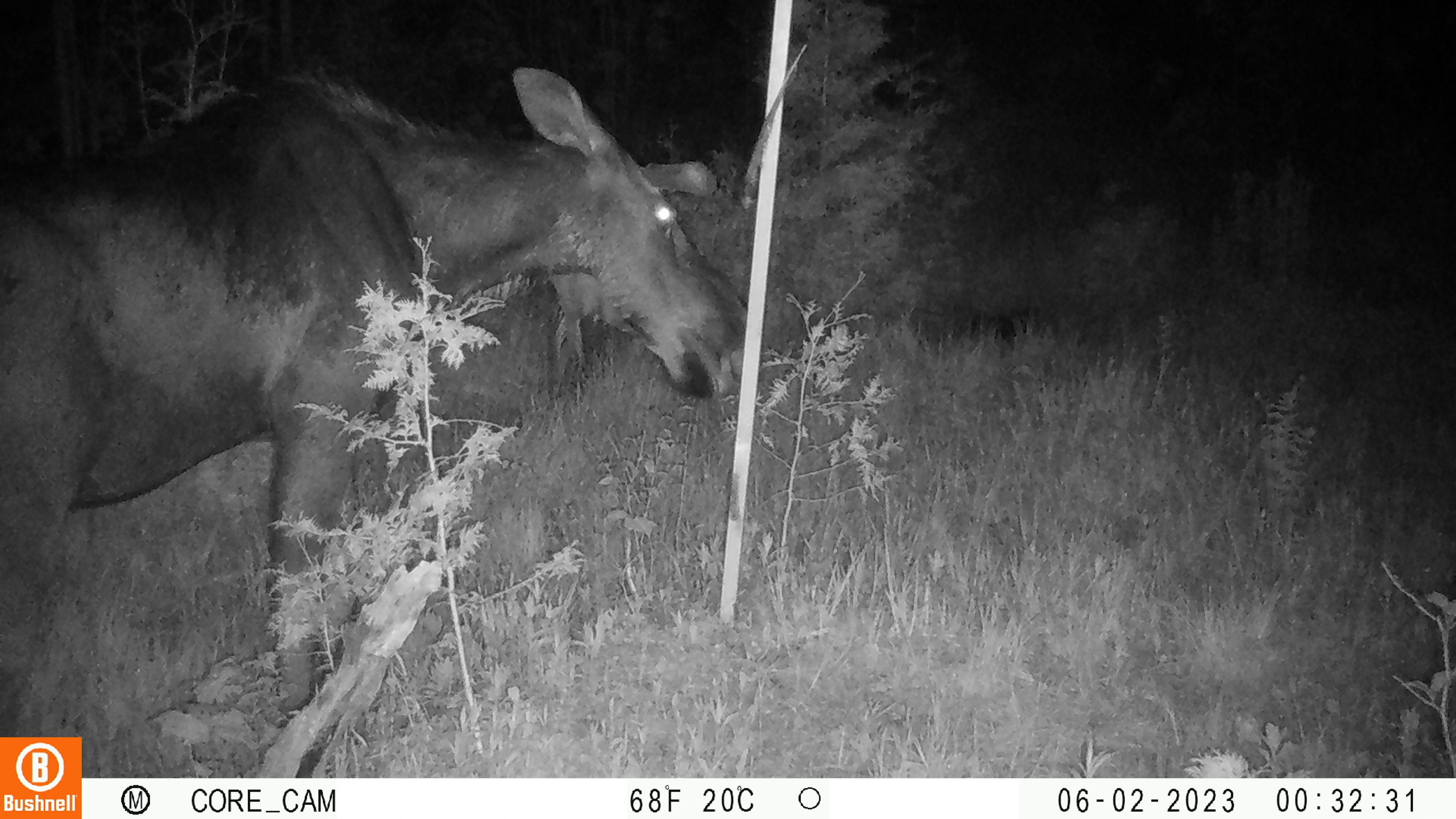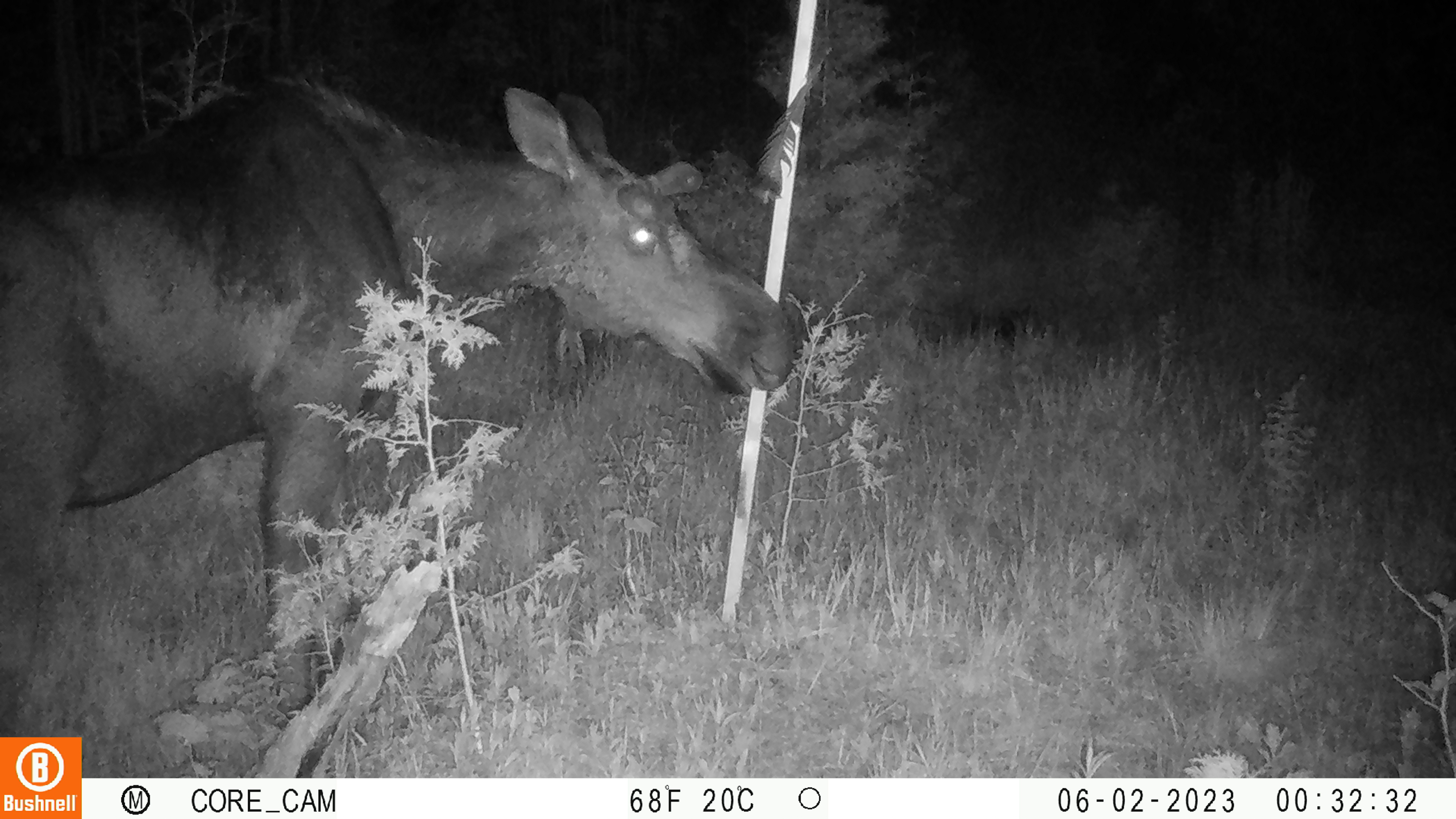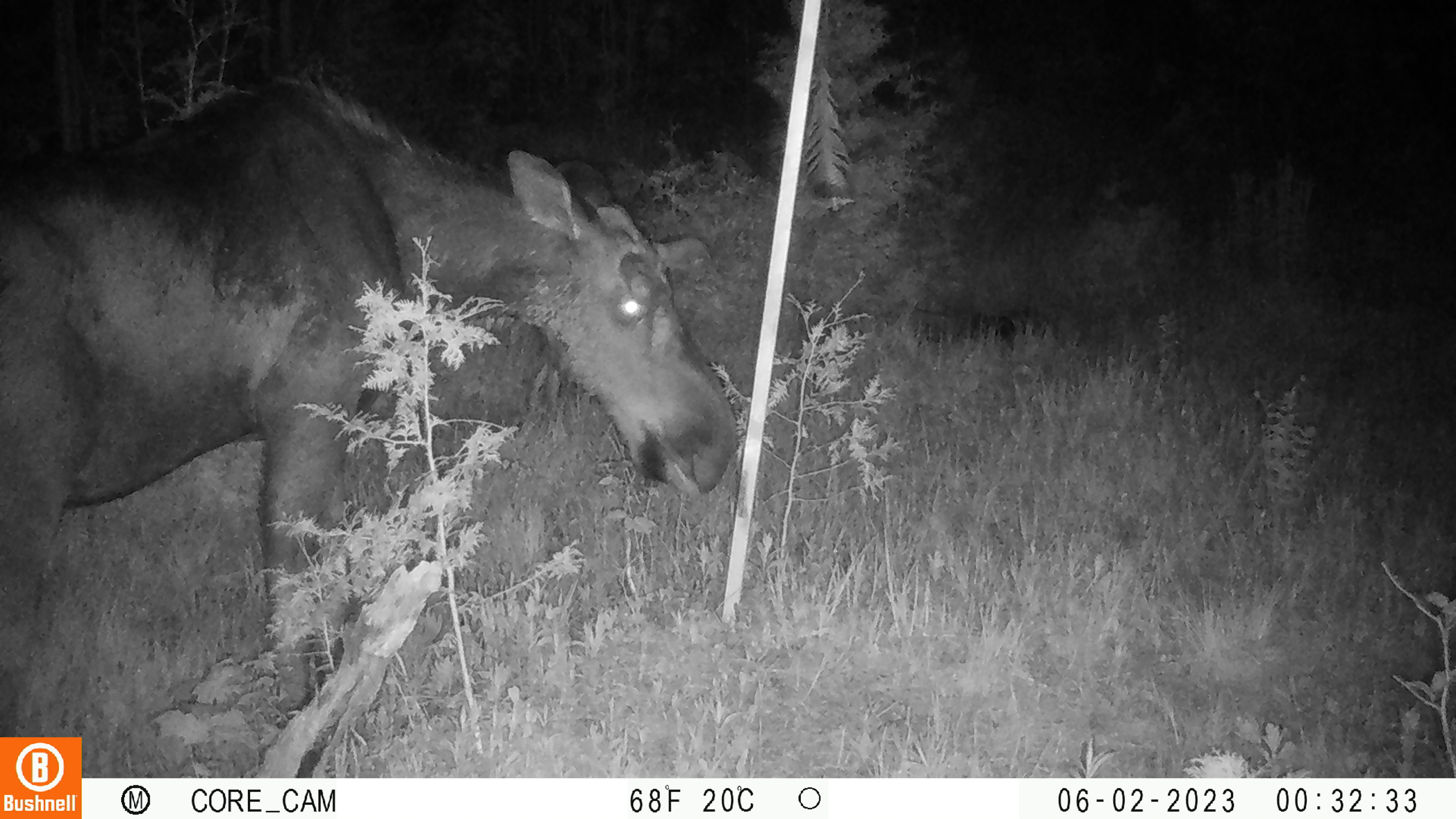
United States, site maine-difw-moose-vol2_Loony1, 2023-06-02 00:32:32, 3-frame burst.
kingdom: Animalia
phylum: Chordata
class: Mammalia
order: Artiodactyla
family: Cervidae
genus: Alces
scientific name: Alces alces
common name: moose